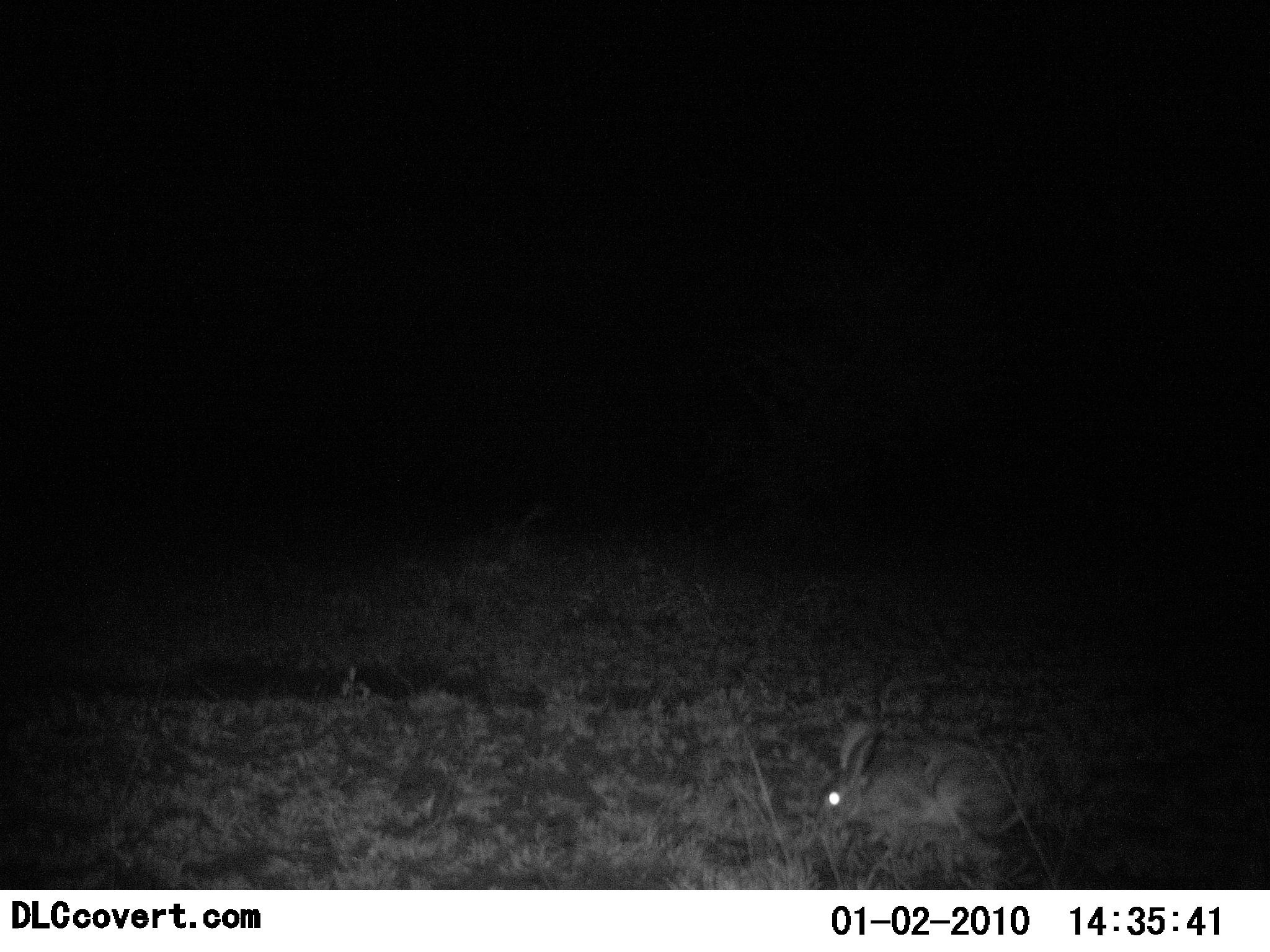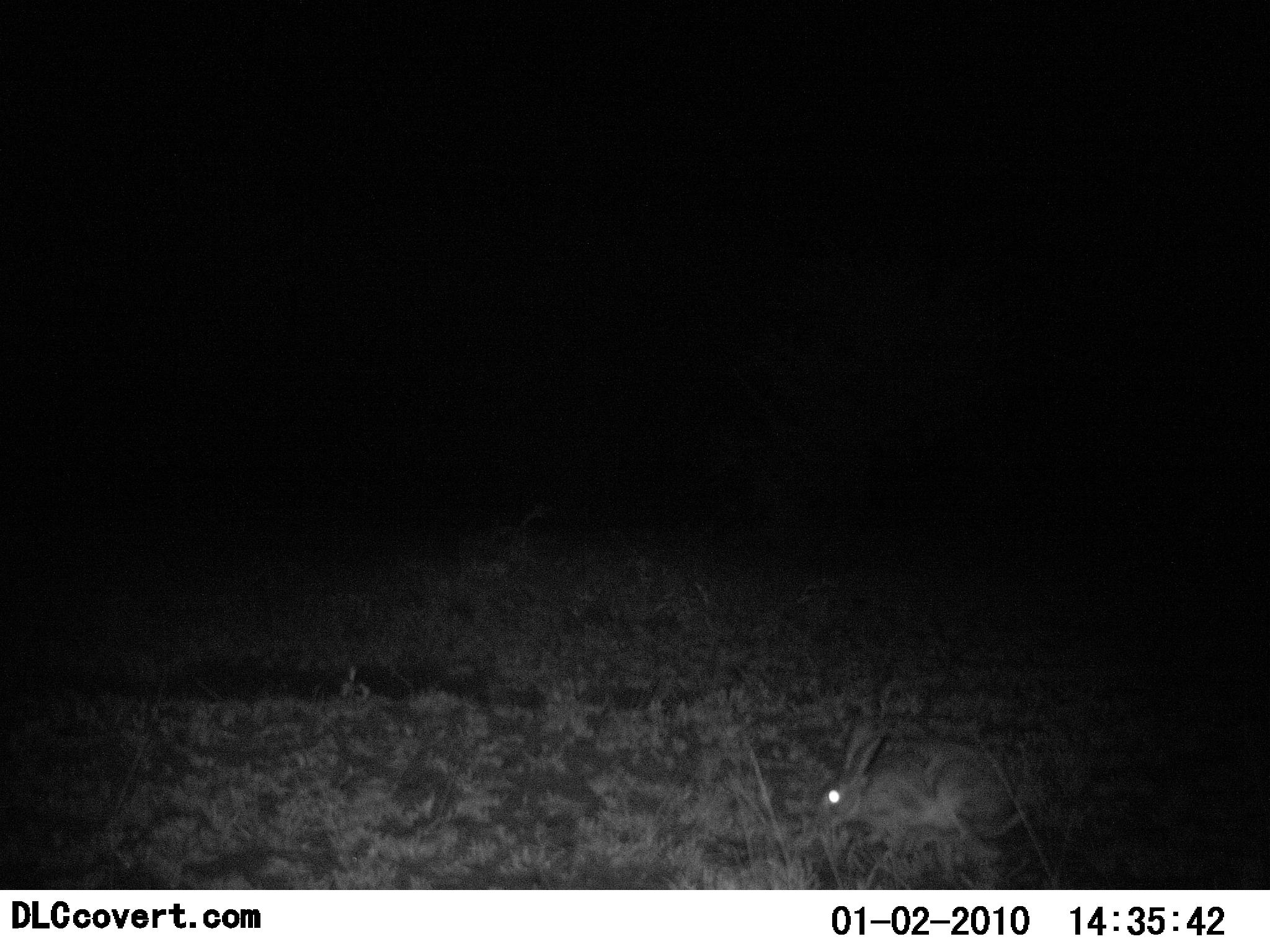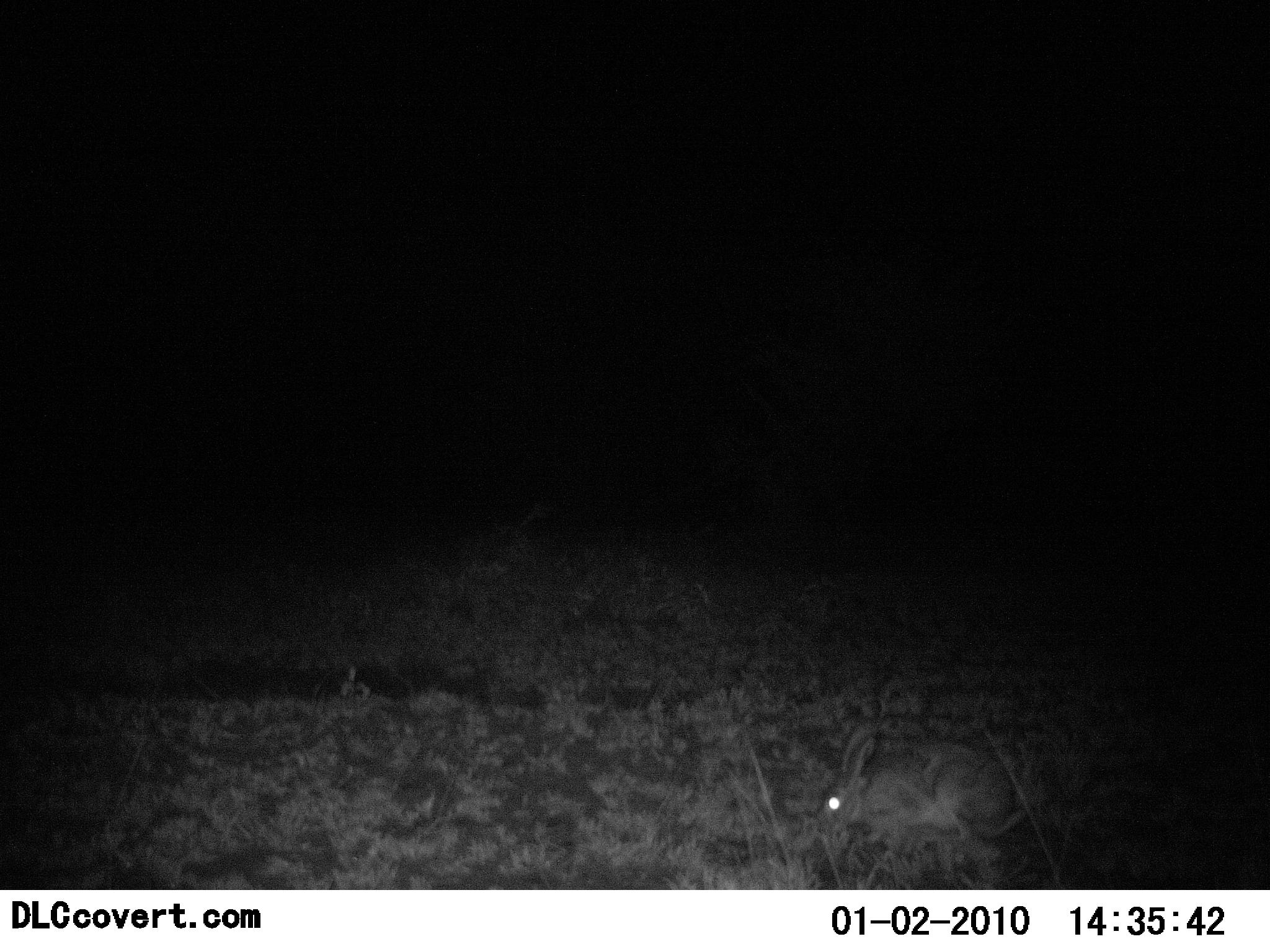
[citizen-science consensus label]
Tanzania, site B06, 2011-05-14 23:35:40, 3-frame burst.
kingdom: Animalia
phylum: Chordata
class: Mammalia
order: Lagomorpha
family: Leporidae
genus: Lepus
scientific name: Lepus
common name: hare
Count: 1.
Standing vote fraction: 8%.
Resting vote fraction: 17%.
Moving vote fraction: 0%.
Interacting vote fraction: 8%.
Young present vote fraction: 0%.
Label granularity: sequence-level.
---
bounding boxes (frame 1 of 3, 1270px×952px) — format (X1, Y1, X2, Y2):
animal: (818, 721, 1027, 888)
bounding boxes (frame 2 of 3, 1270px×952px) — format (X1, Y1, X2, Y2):
animal: (816, 719, 1026, 863)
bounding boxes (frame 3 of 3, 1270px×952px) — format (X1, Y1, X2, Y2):
animal: (815, 726, 1025, 872)